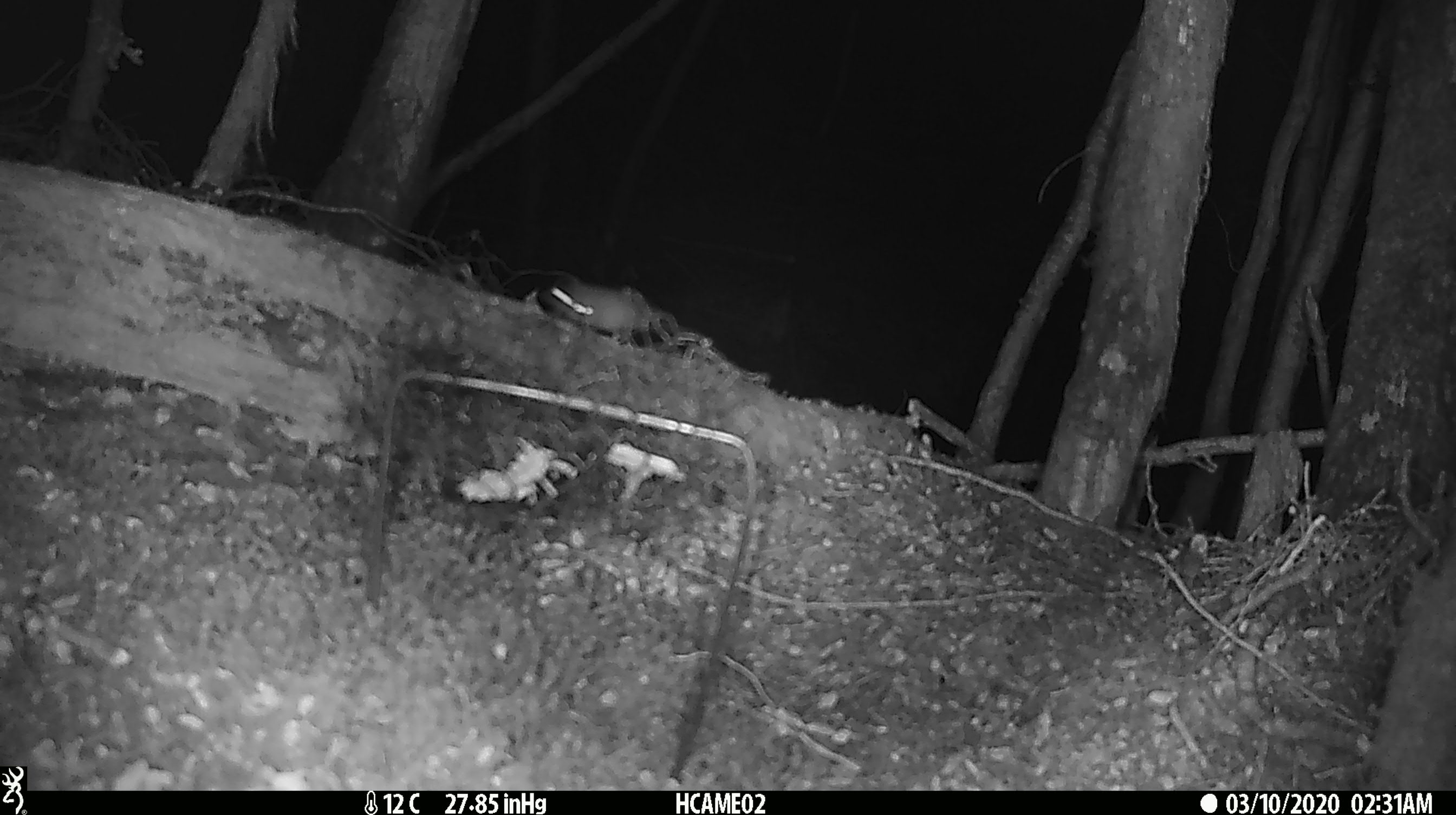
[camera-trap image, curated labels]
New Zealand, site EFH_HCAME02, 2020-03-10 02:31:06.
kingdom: Animalia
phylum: Chordata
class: Mammalia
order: Rodentia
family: Muridae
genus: Mus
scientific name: Mus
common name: mouse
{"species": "mouse (Mus)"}